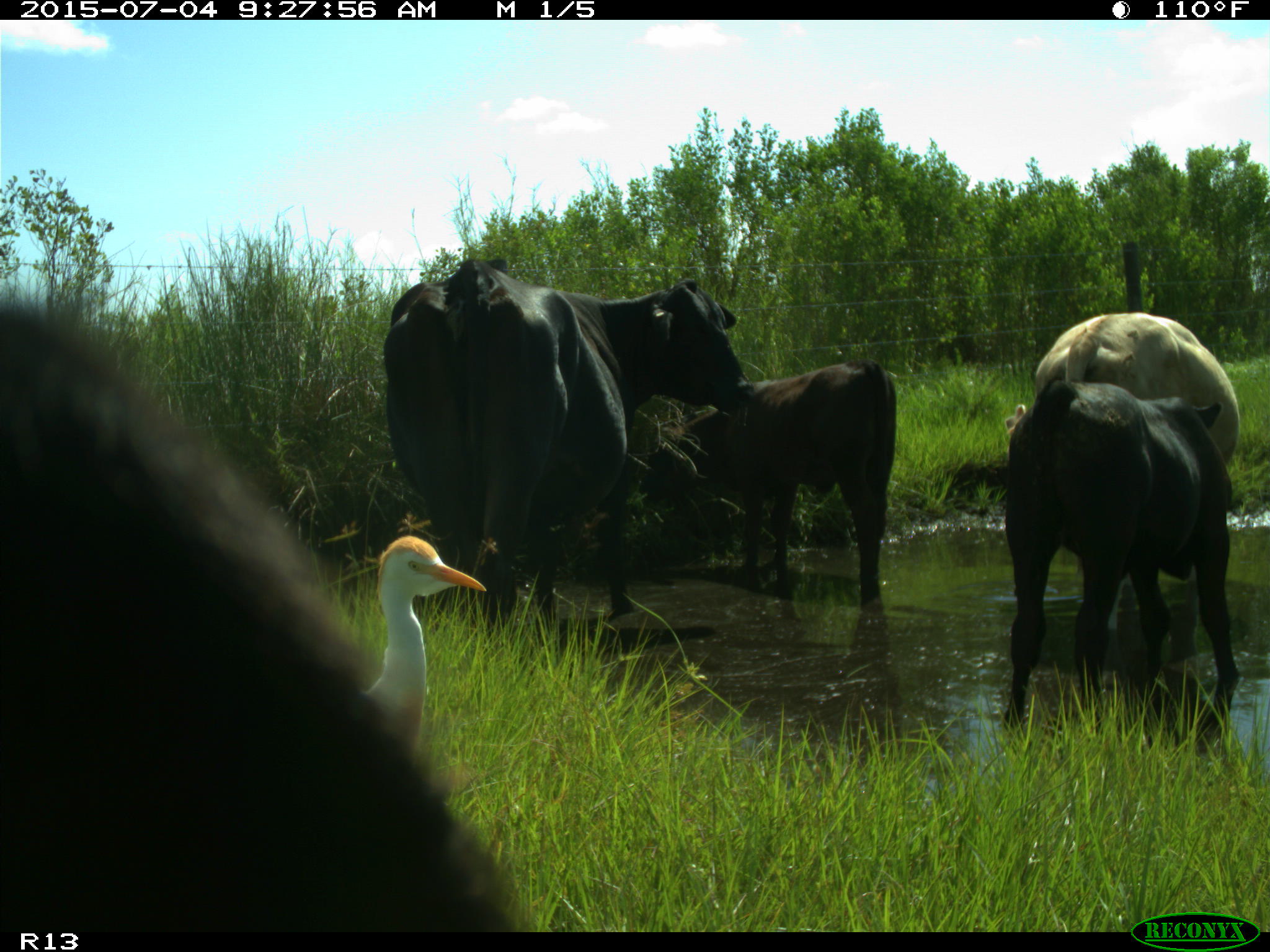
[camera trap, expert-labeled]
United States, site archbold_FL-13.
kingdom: Animalia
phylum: Chordata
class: Mammalia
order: Artiodactyla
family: Bovidae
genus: Bos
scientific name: Bos taurus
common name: domestic cow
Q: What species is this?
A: Bos taurus (domestic cow).